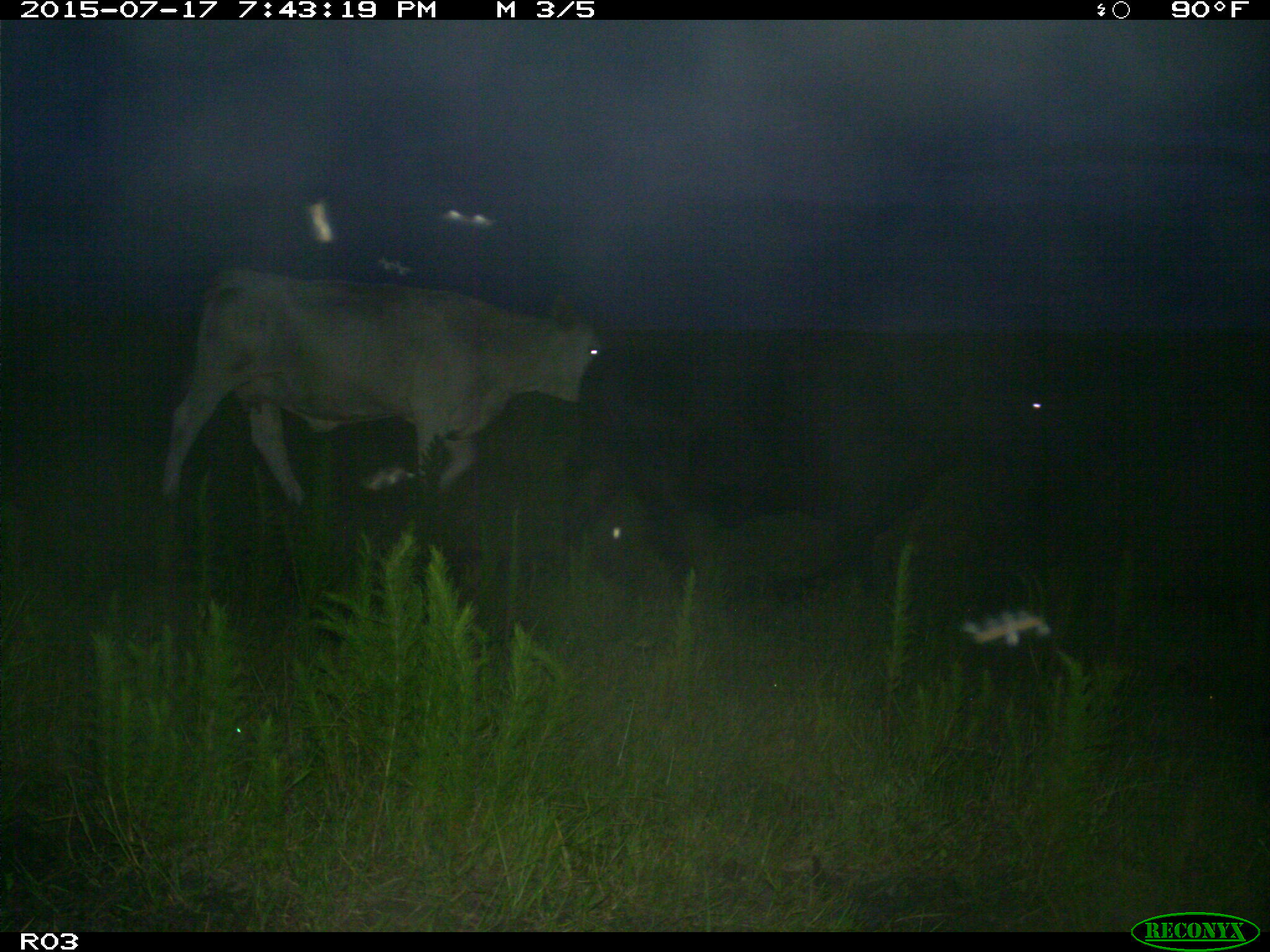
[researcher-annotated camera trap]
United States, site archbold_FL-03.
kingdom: Animalia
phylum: Chordata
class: Mammalia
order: Artiodactyla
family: Bovidae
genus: Bos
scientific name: Bos taurus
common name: domestic cow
Bos taurus (domestic cow).